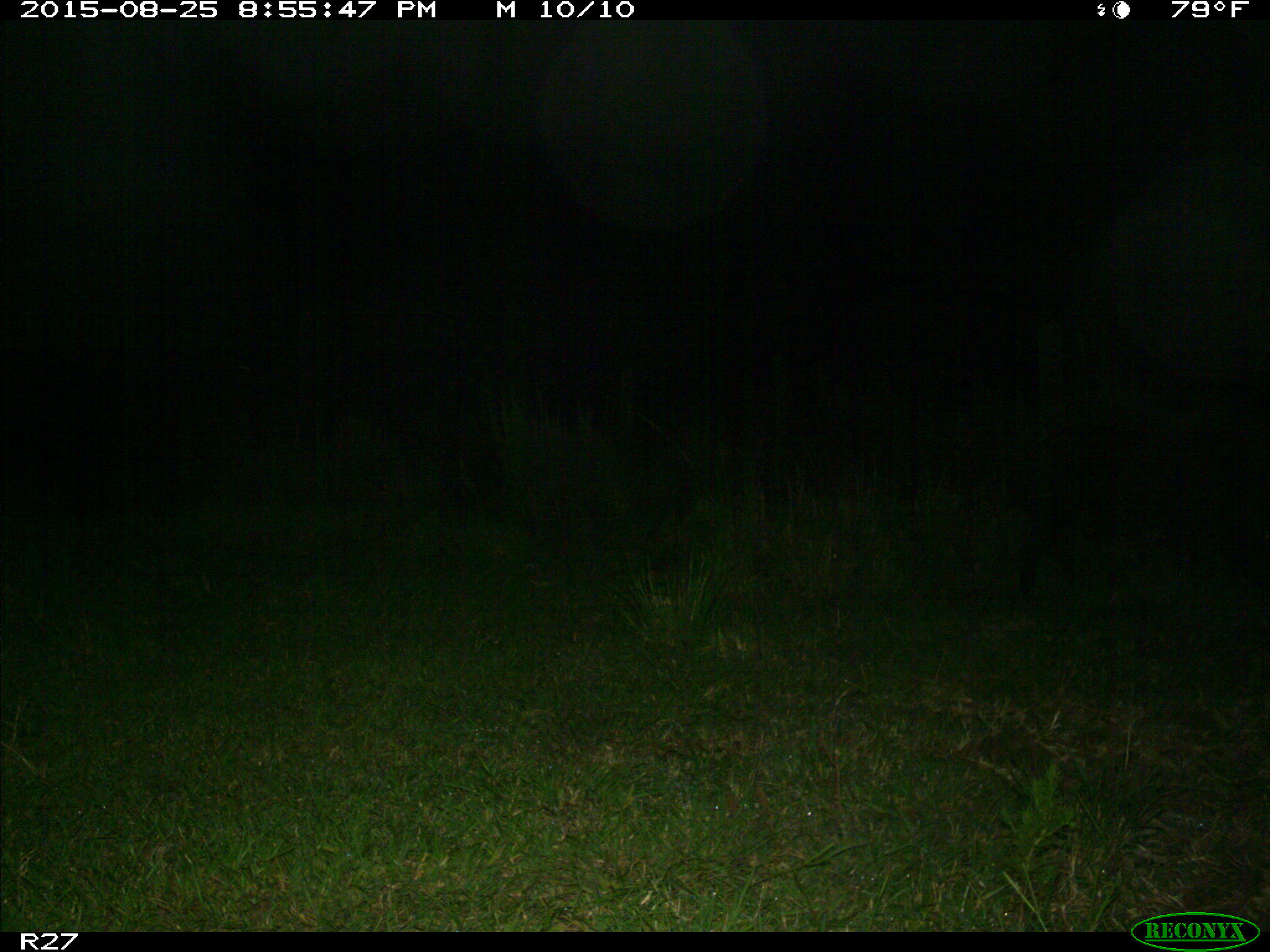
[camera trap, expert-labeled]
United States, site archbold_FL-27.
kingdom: Animalia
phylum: Chordata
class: Mammalia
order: Artiodactyla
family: Suidae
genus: Sus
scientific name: Sus scrofa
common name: wild boar